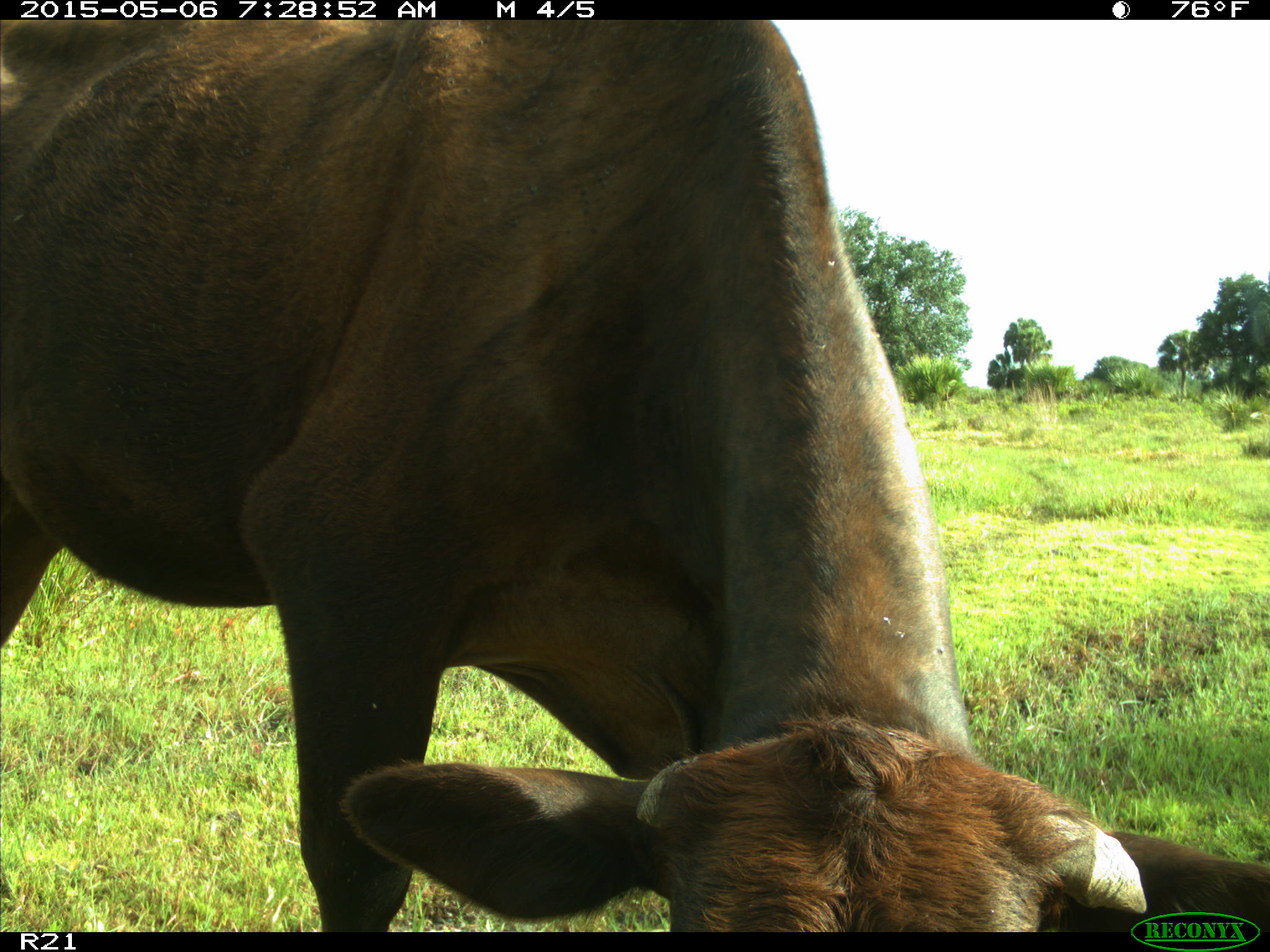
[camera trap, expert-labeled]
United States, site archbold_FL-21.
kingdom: Animalia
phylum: Chordata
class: Mammalia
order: Artiodactyla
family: Bovidae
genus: Bos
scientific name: Bos taurus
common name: domestic cow